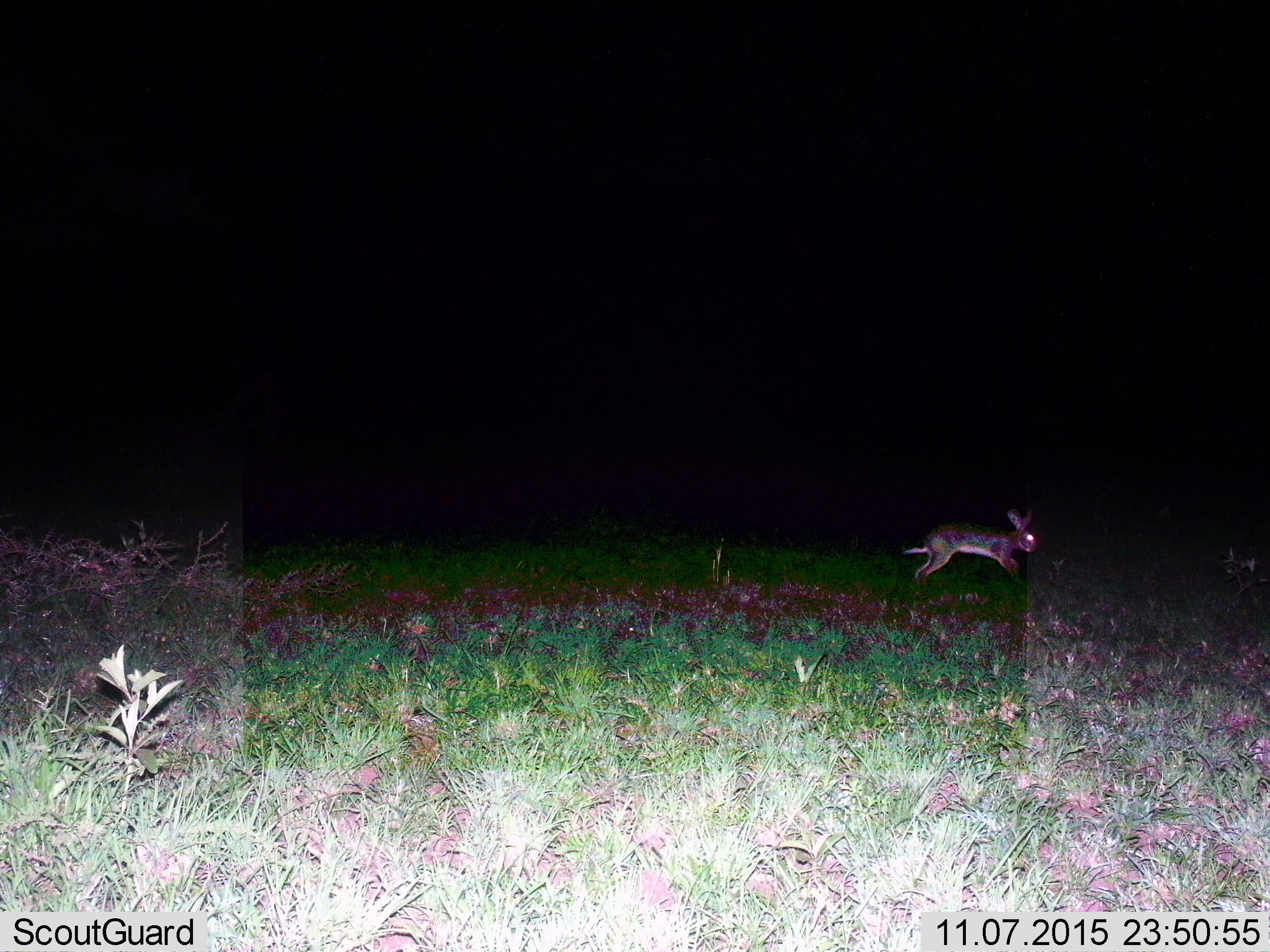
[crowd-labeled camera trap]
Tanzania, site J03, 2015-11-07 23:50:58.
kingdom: Animalia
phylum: Chordata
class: Mammalia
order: Lagomorpha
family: Leporidae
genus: Lepus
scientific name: Lepus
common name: hare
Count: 1.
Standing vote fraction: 0%.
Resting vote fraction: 0%.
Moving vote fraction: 100%.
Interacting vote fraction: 0%.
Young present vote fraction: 0%.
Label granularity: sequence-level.